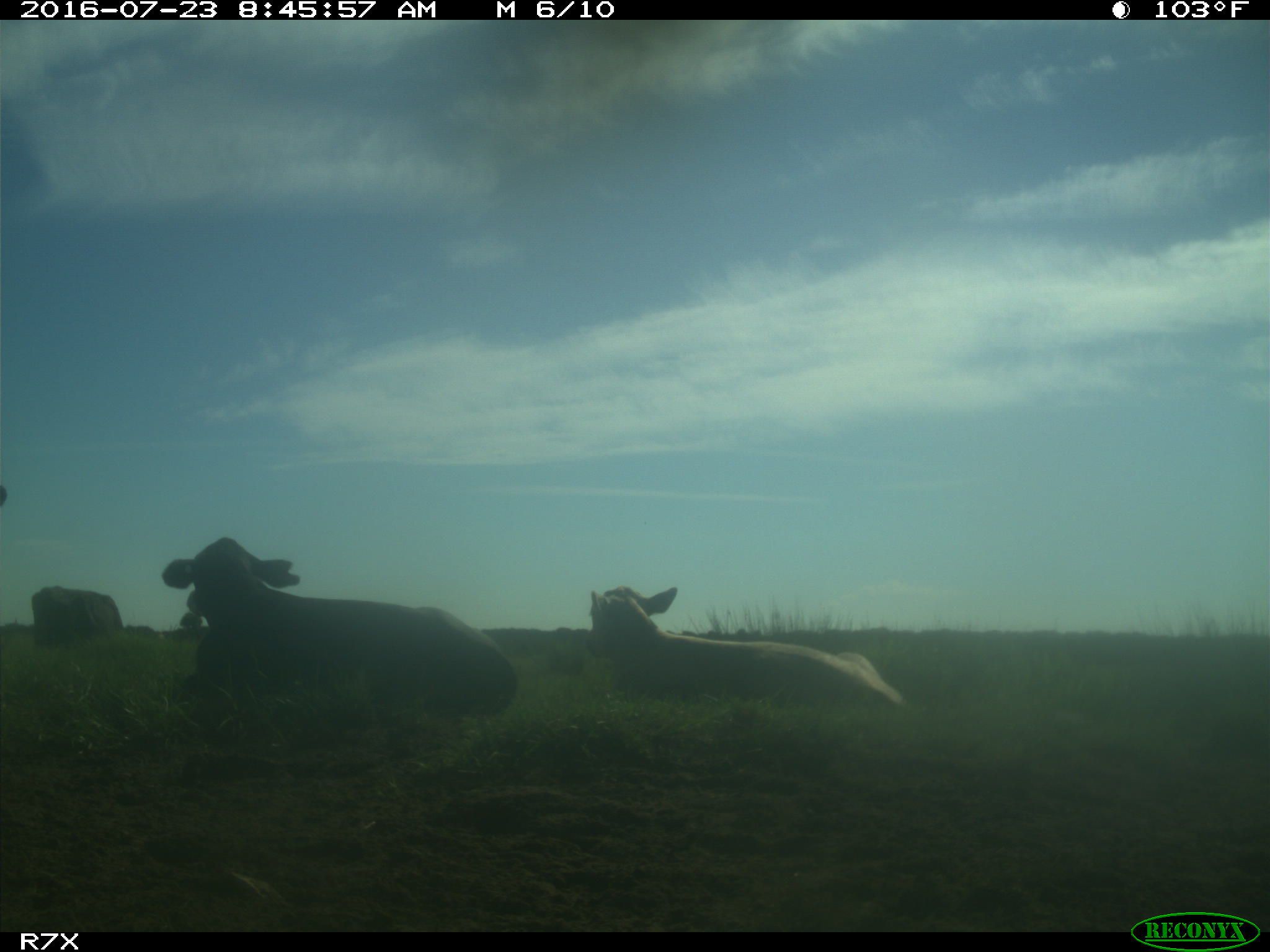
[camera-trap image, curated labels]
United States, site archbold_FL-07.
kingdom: Animalia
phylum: Chordata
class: Mammalia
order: Artiodactyla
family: Bovidae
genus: Bos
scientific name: Bos taurus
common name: domestic cow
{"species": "Bos taurus (domestic cow)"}